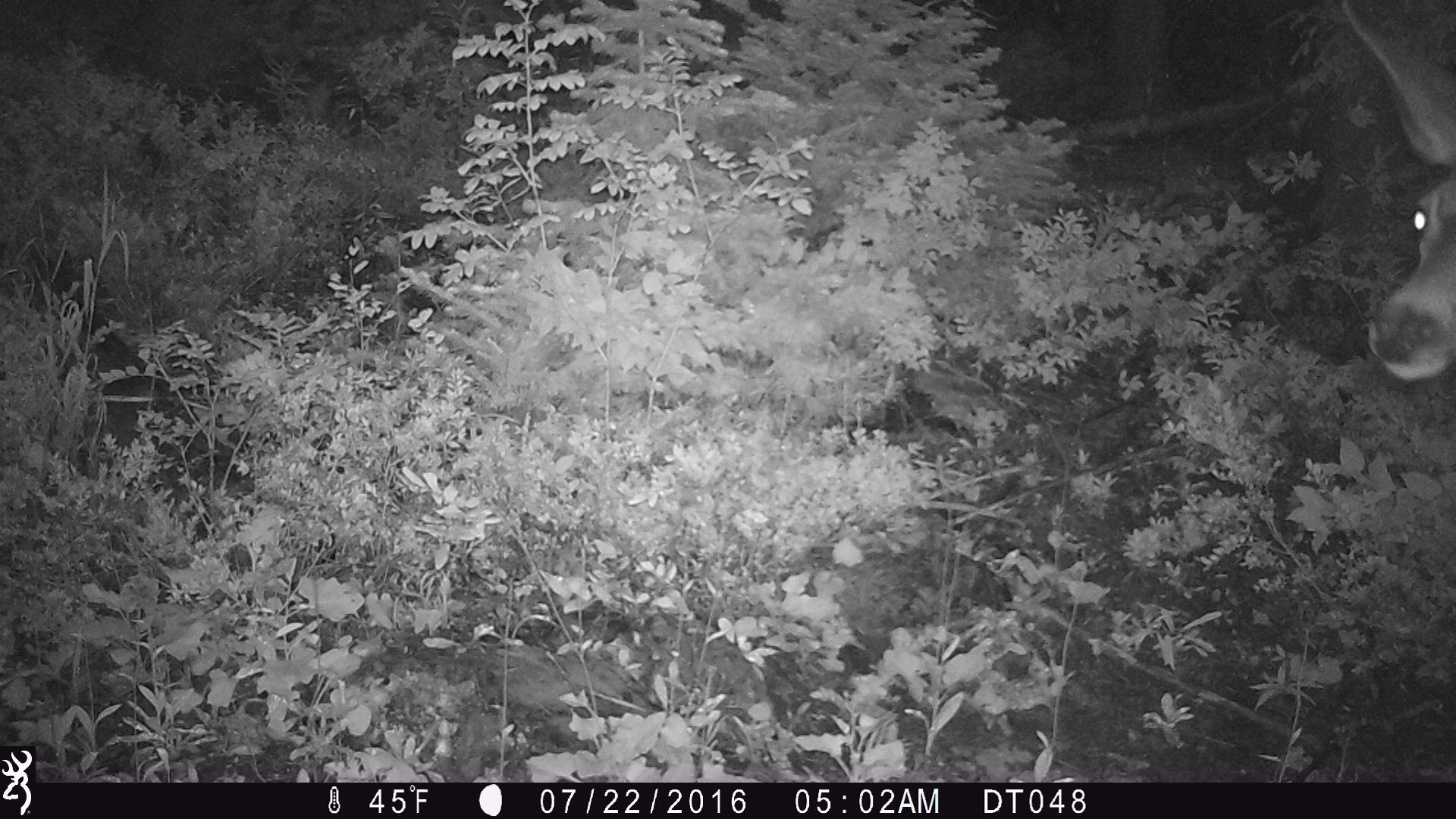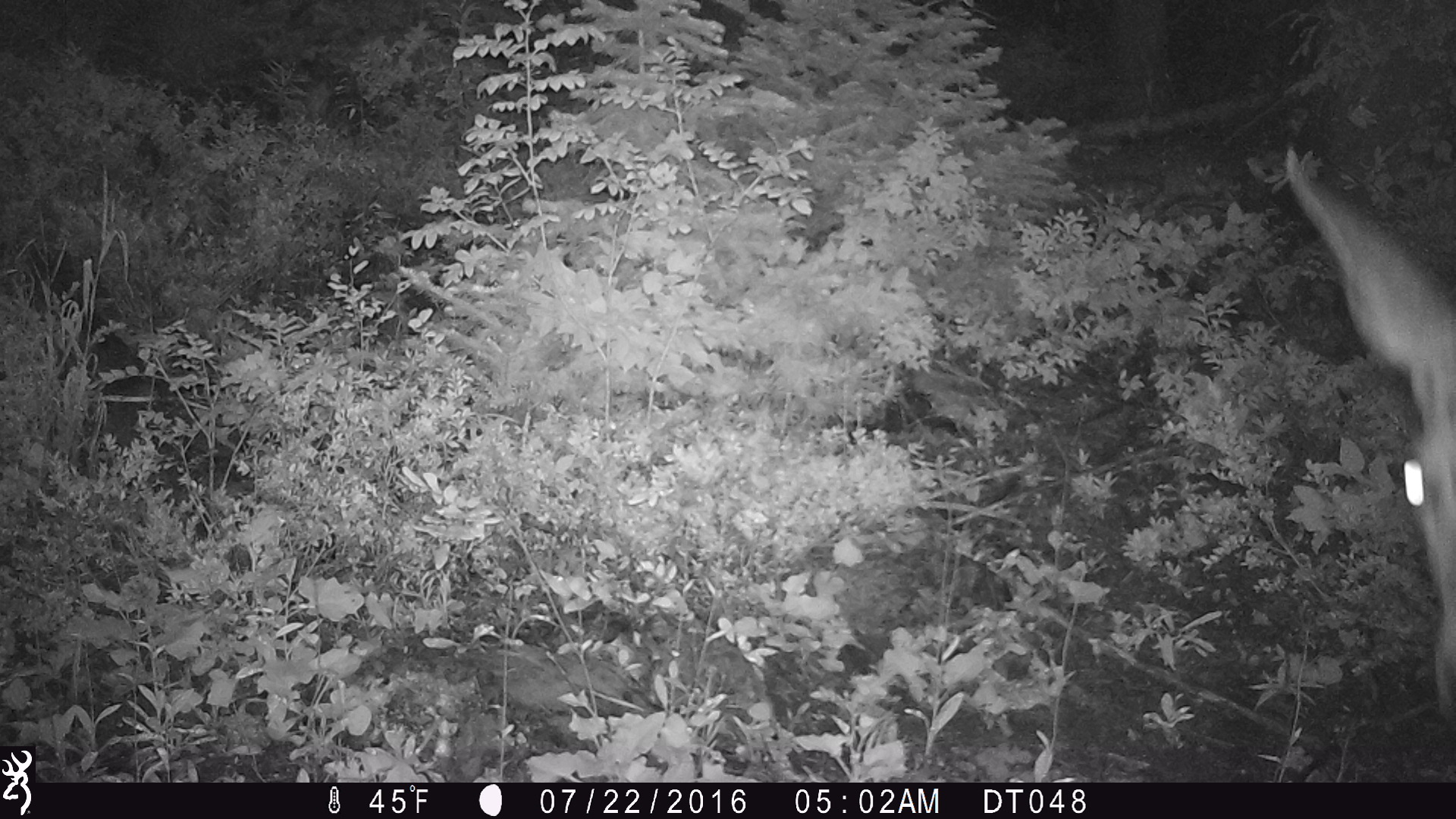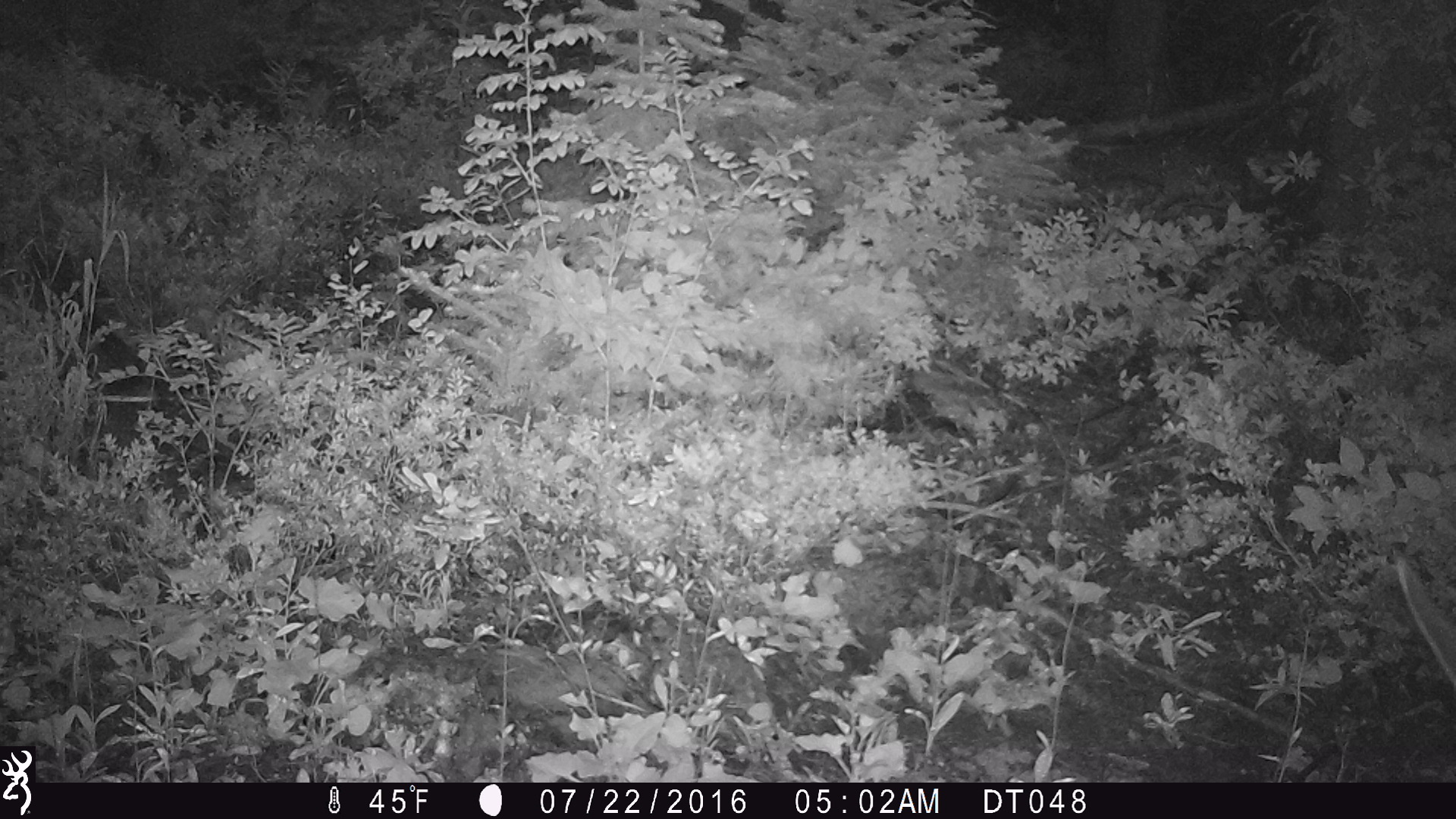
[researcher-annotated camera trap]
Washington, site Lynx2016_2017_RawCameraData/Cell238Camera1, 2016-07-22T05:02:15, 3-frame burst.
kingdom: Animalia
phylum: Chordata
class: Mammalia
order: Artiodactyla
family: Cervidae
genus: Odocoileus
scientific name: Odocoileus hemionus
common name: mule deer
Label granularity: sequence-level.